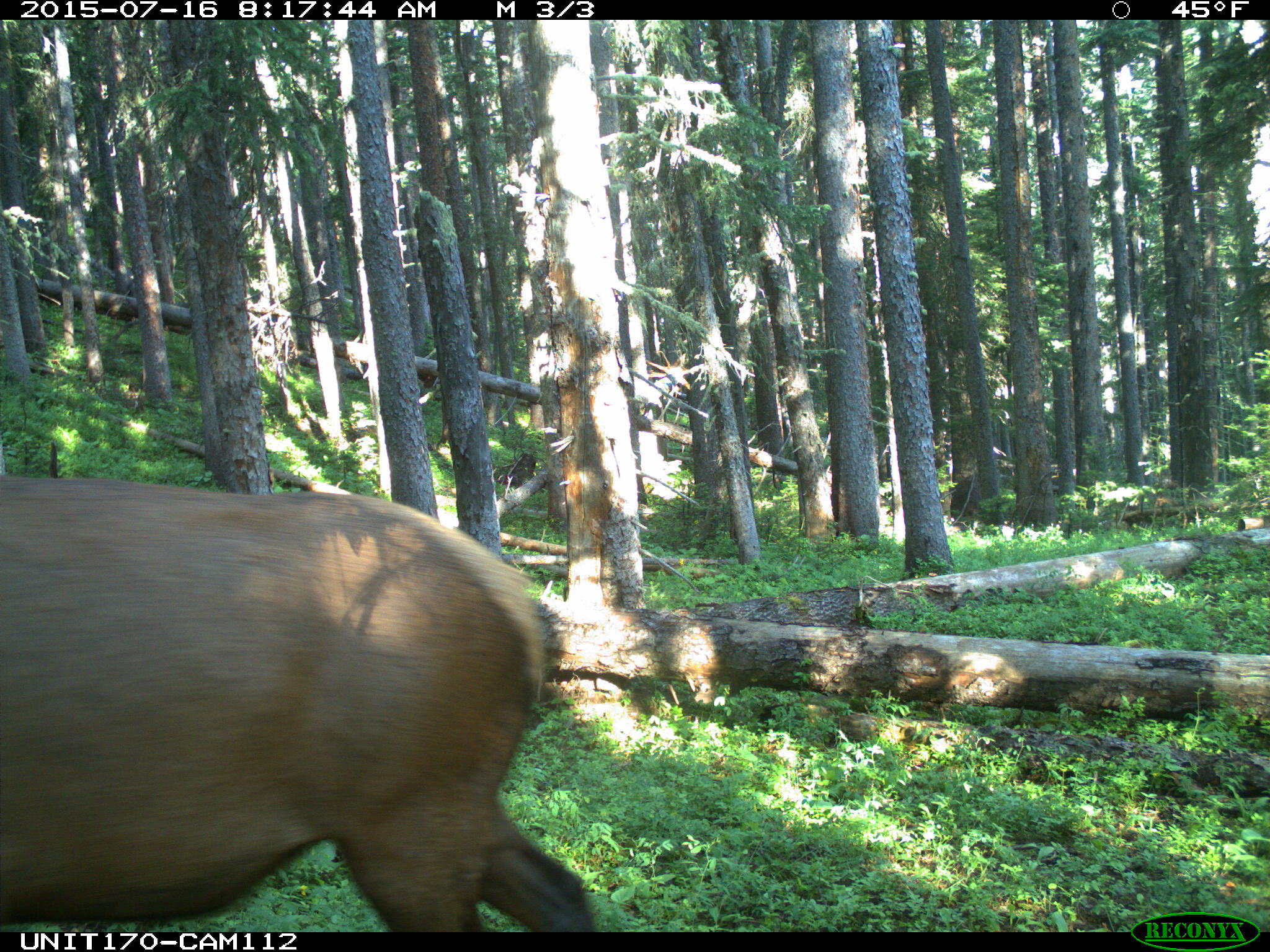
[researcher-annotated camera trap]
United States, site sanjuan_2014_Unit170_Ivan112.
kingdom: Animalia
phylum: Chordata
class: Mammalia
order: Artiodactyla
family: Cervidae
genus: Cervus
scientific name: Cervus elaphus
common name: red deer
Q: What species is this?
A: Cervus elaphus (red deer).